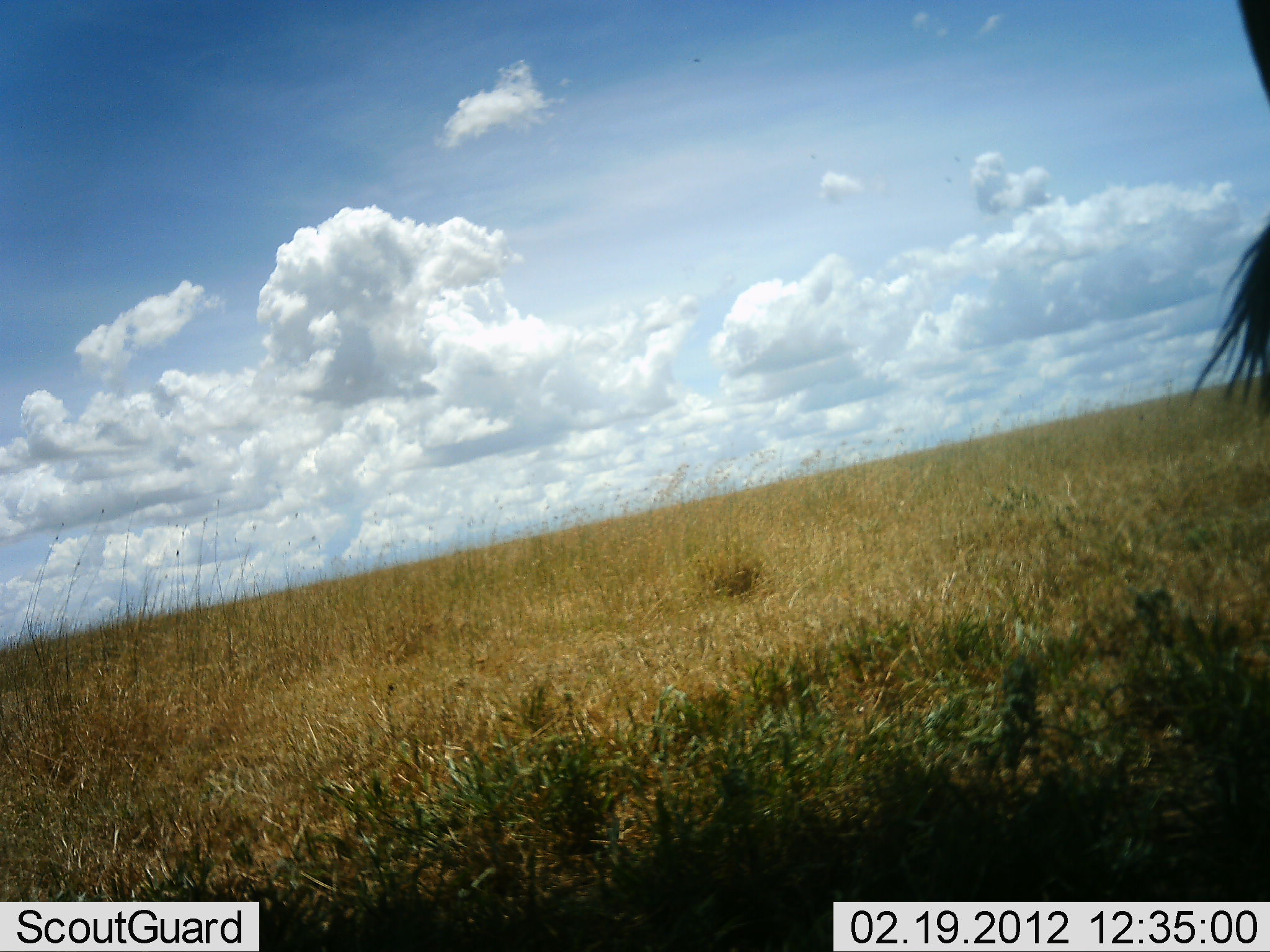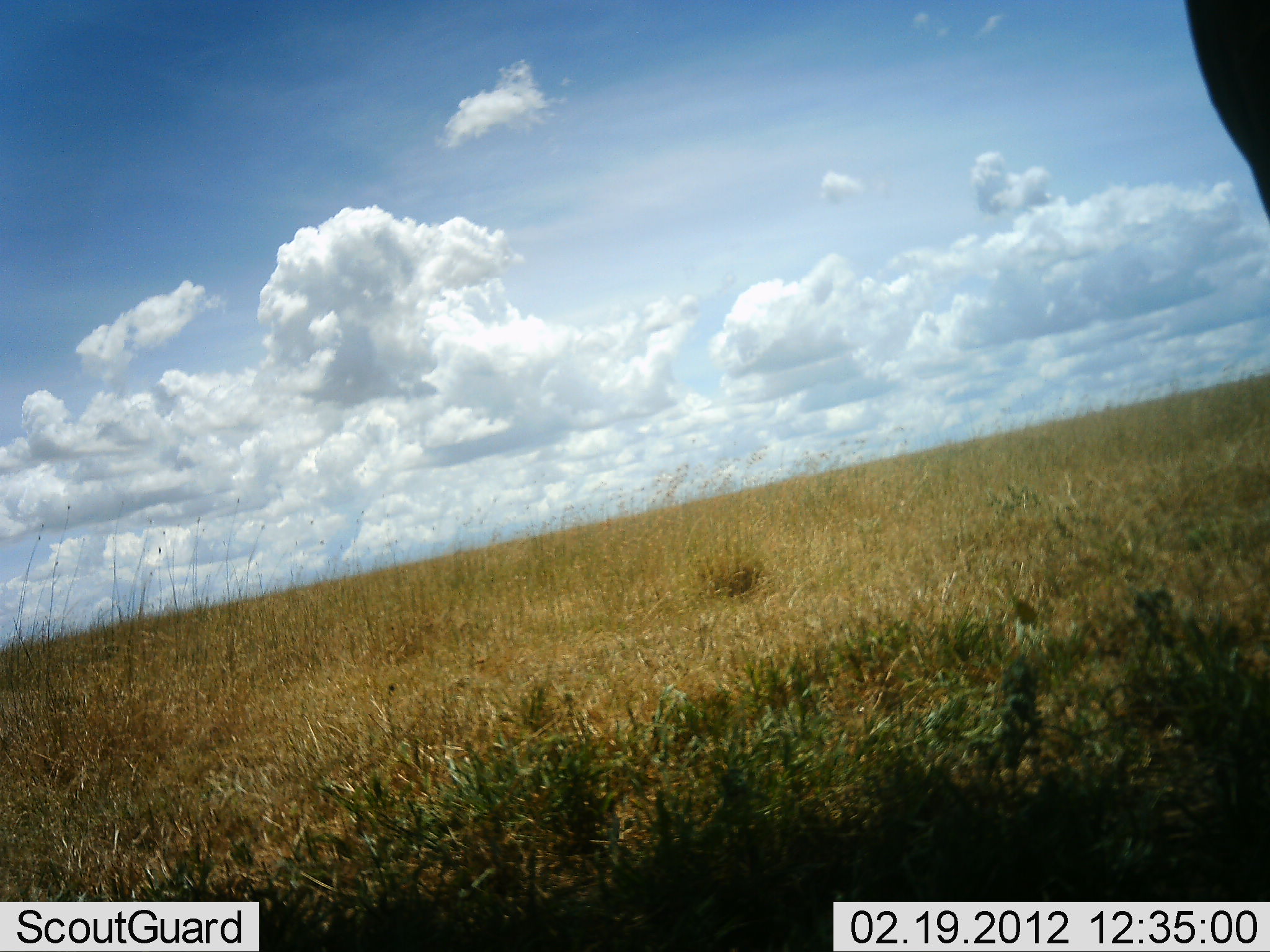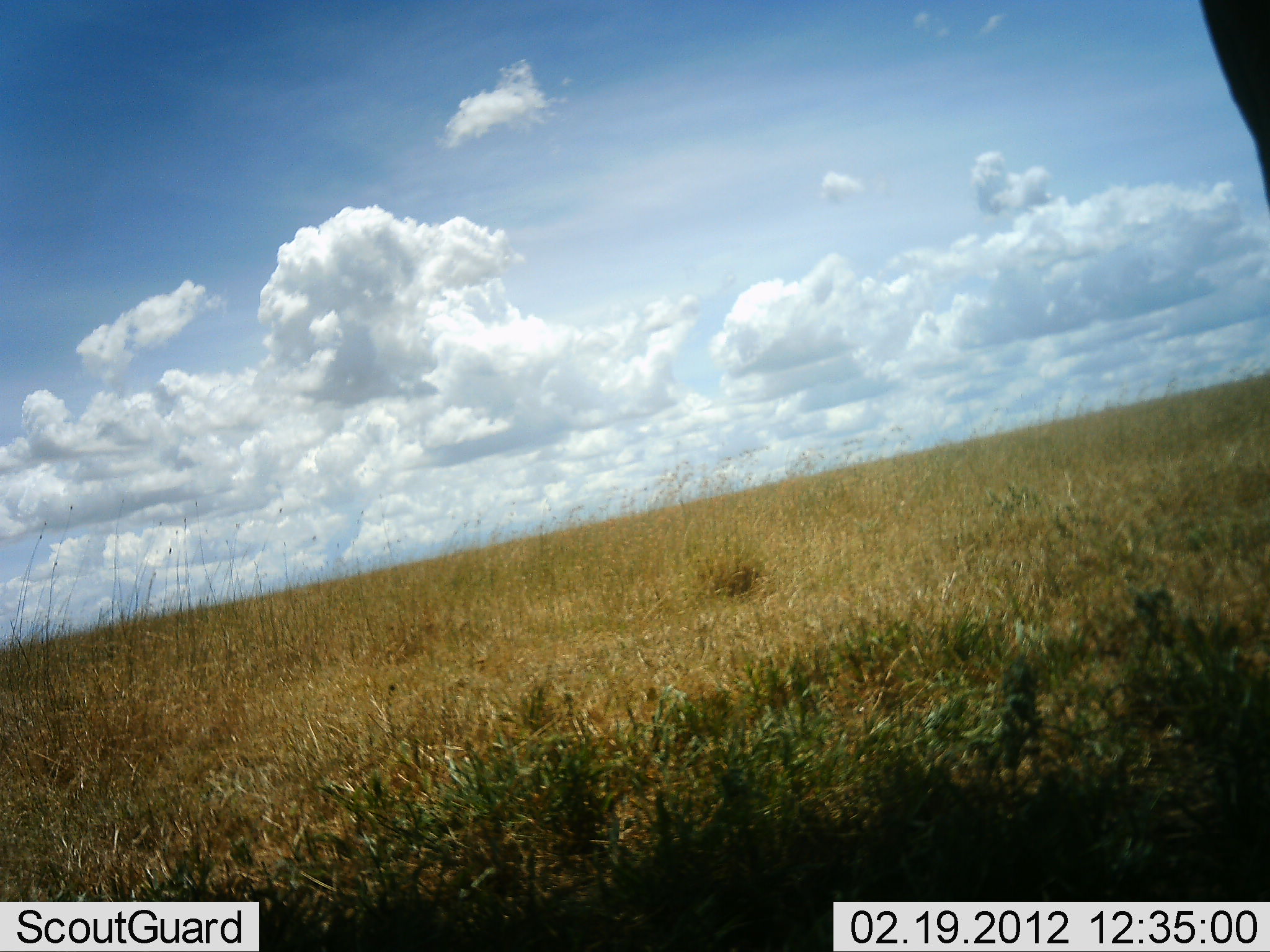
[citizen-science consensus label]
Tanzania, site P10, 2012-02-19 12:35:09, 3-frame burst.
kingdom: Animalia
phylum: Chordata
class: Mammalia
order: Artiodactyla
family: Bovidae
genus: Connochaetes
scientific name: Connochaetes taurinus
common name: blue wildebeest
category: wildebeest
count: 1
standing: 90%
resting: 0%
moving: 0%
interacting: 0%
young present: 0%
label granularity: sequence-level